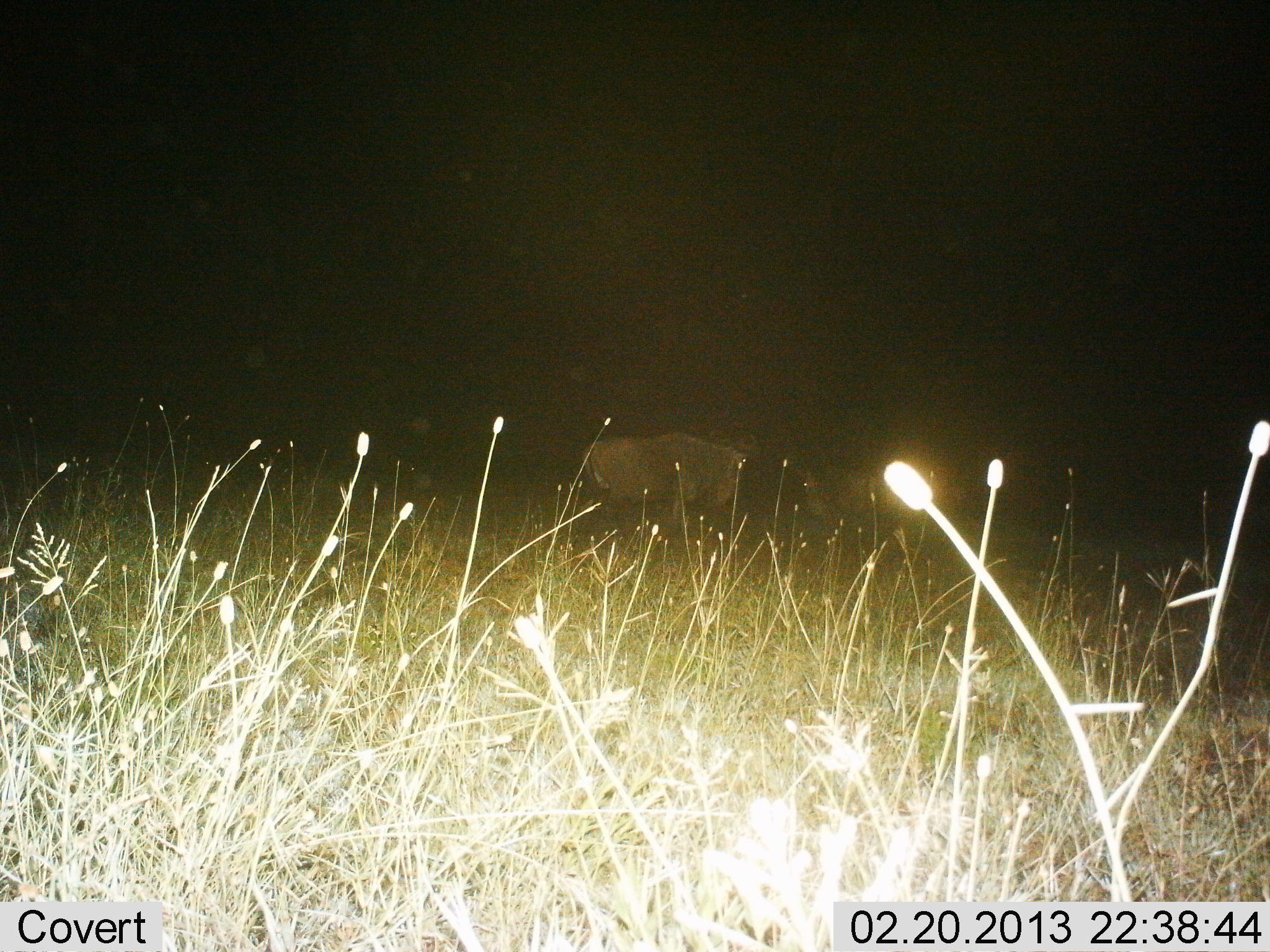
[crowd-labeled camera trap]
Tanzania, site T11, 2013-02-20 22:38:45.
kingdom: Animalia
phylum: Chordata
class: Mammalia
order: Artiodactyla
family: Bovidae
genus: Connochaetes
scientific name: Connochaetes taurinus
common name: blue wildebeest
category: wildebeest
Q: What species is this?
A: Wildebeest (blue wildebeest) (Connochaetes taurinus).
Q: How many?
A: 2.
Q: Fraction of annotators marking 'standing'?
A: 74%.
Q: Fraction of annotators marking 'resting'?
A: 5%.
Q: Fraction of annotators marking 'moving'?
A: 21%.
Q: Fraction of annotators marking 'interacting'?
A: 5%.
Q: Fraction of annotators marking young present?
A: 0%.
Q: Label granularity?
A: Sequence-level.